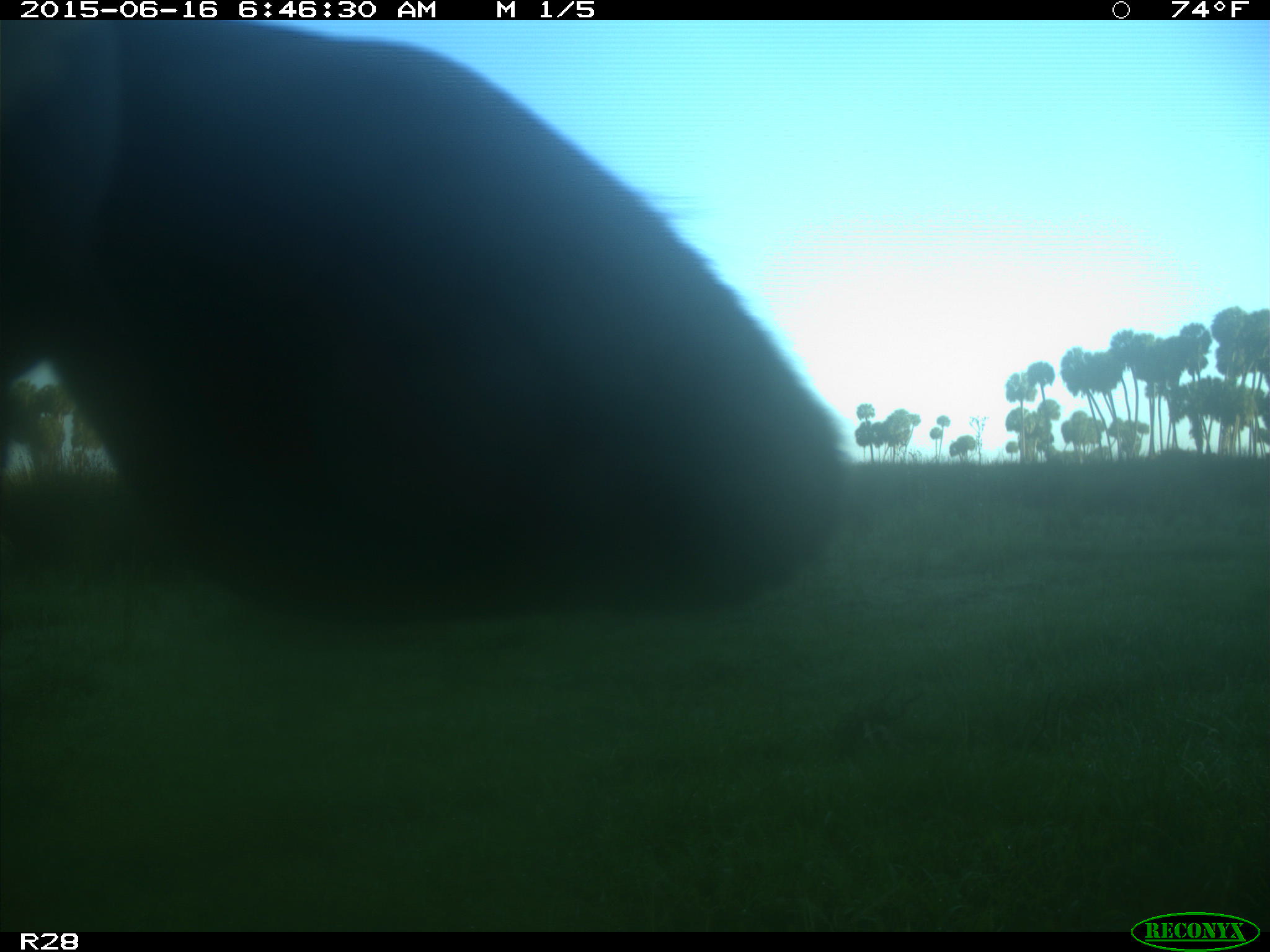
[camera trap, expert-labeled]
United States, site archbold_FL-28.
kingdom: Animalia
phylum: Chordata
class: Mammalia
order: Artiodactyla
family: Bovidae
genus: Bos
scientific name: Bos taurus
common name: domestic cow